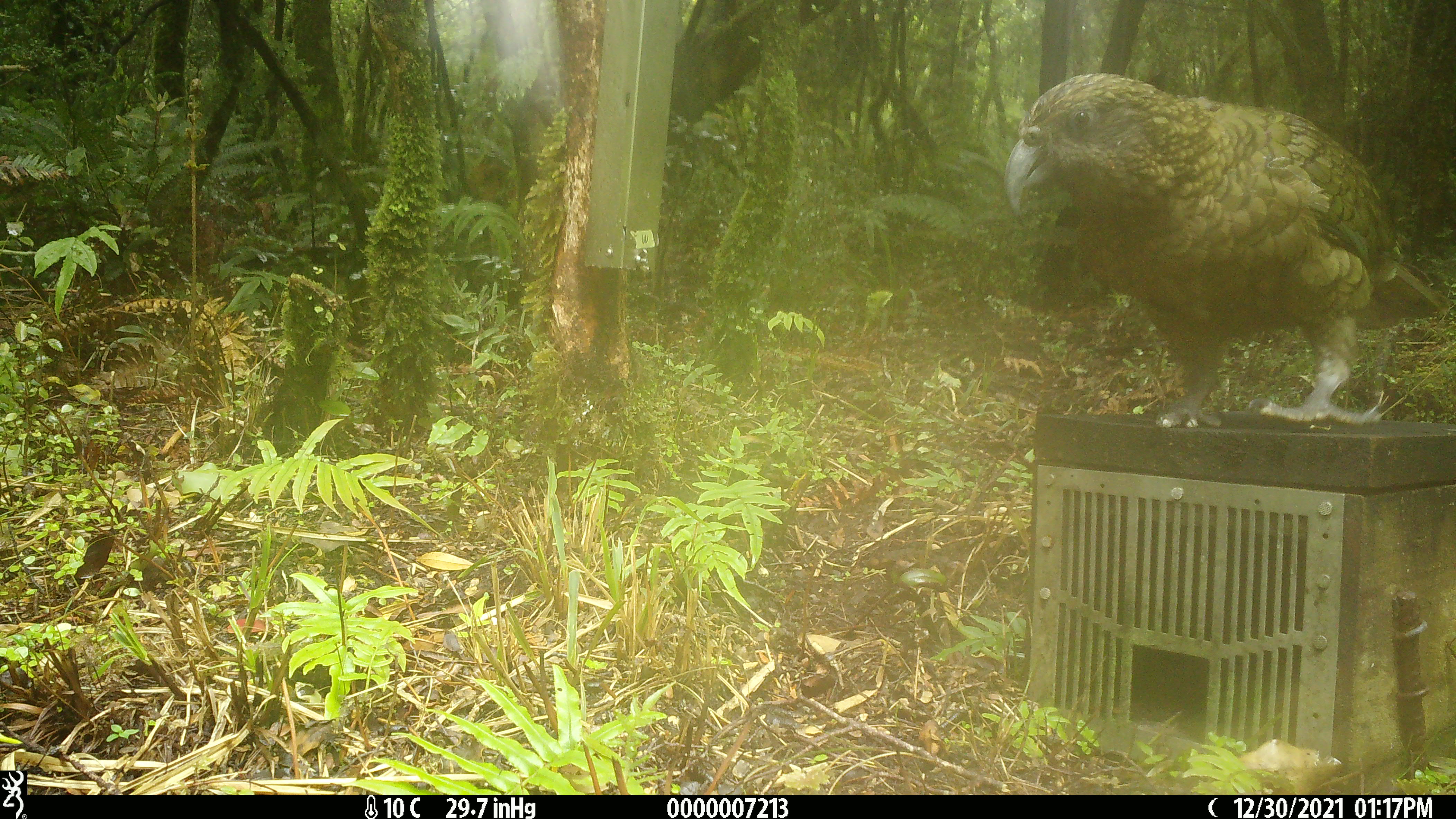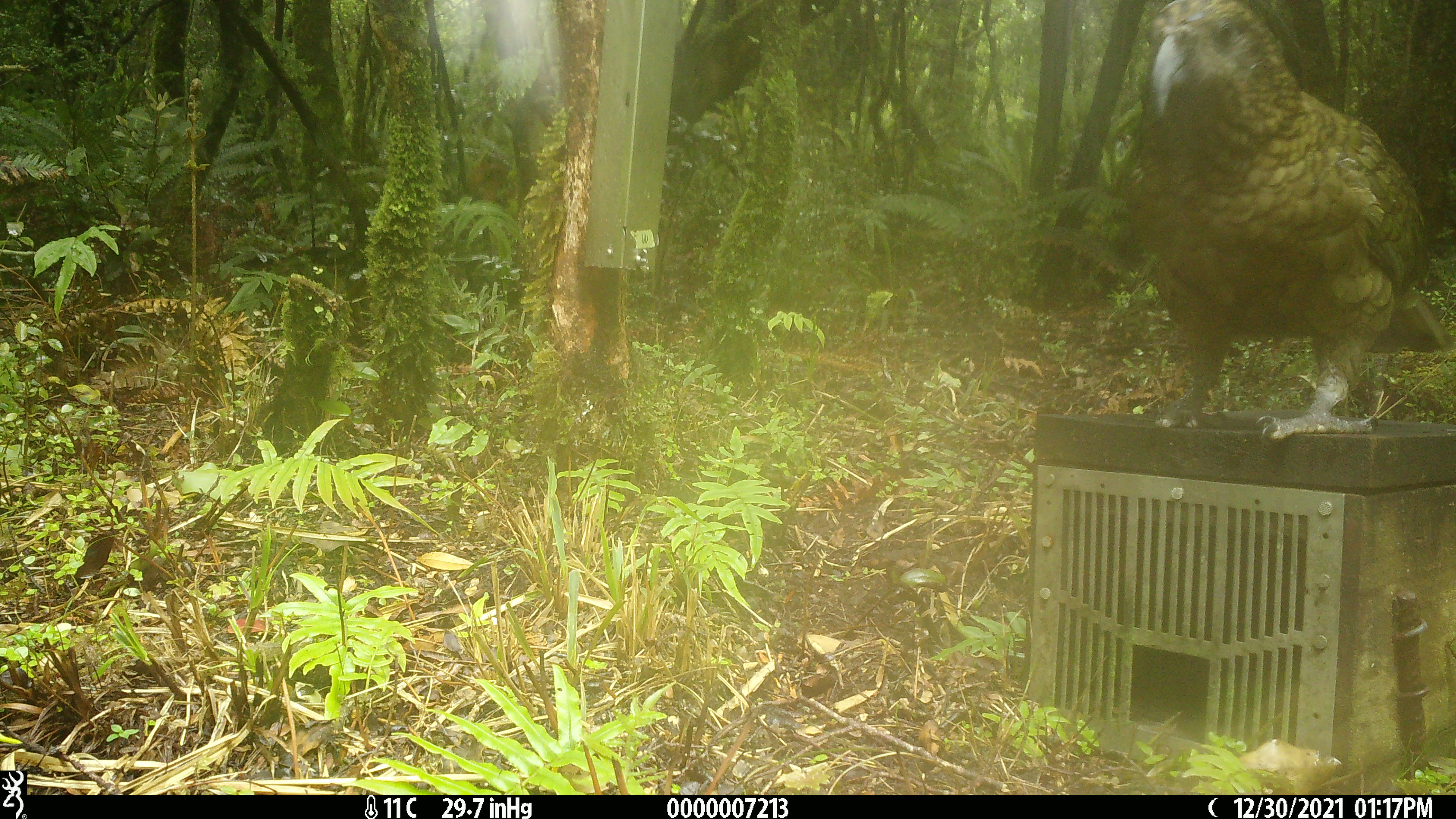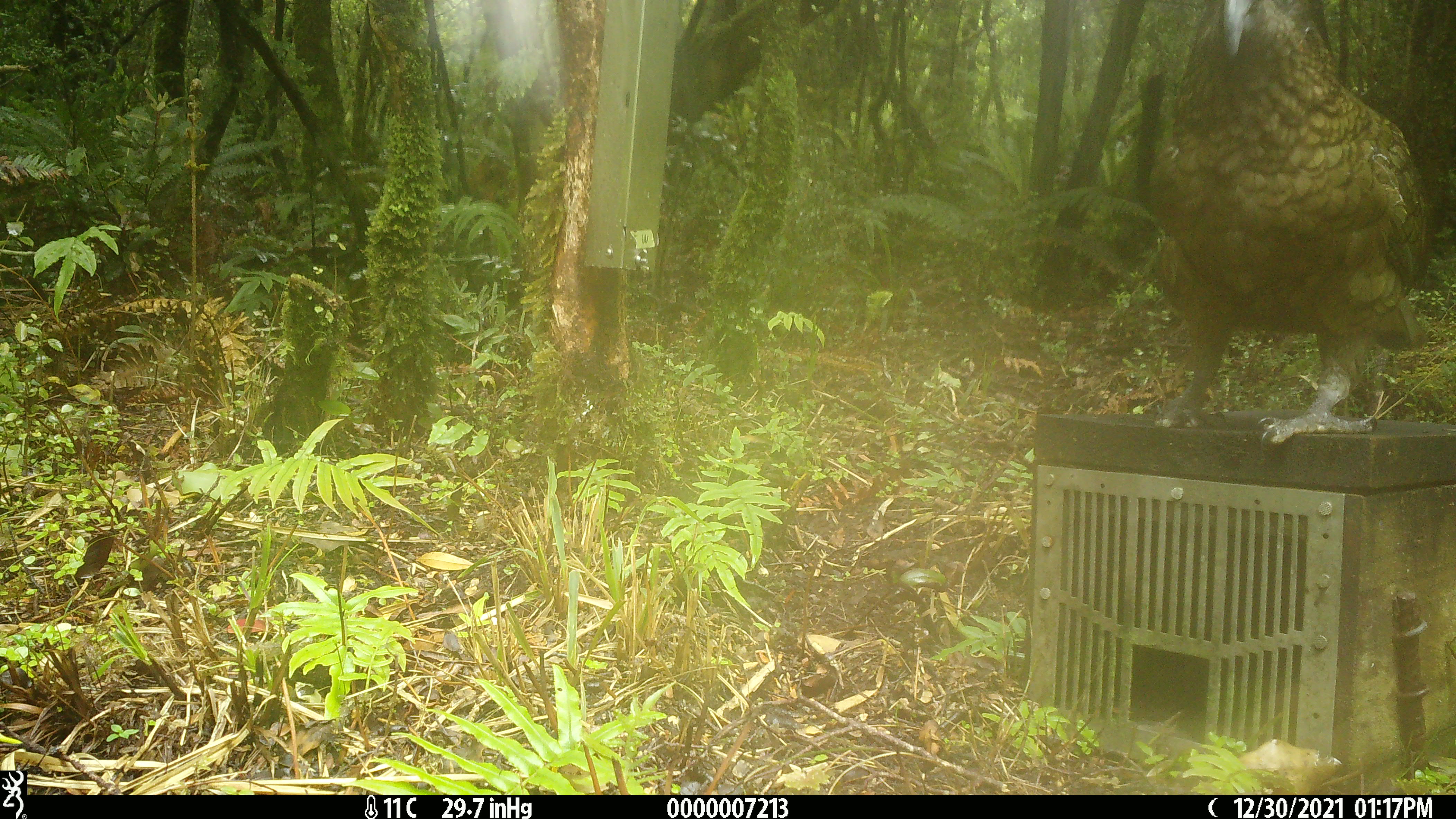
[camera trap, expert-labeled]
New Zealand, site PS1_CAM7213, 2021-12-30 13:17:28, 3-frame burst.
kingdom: Animalia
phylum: Chordata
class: Aves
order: Psittaciformes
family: Strigopidae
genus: Nestor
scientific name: Nestor notabilis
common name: kea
Kea (Nestor notabilis).